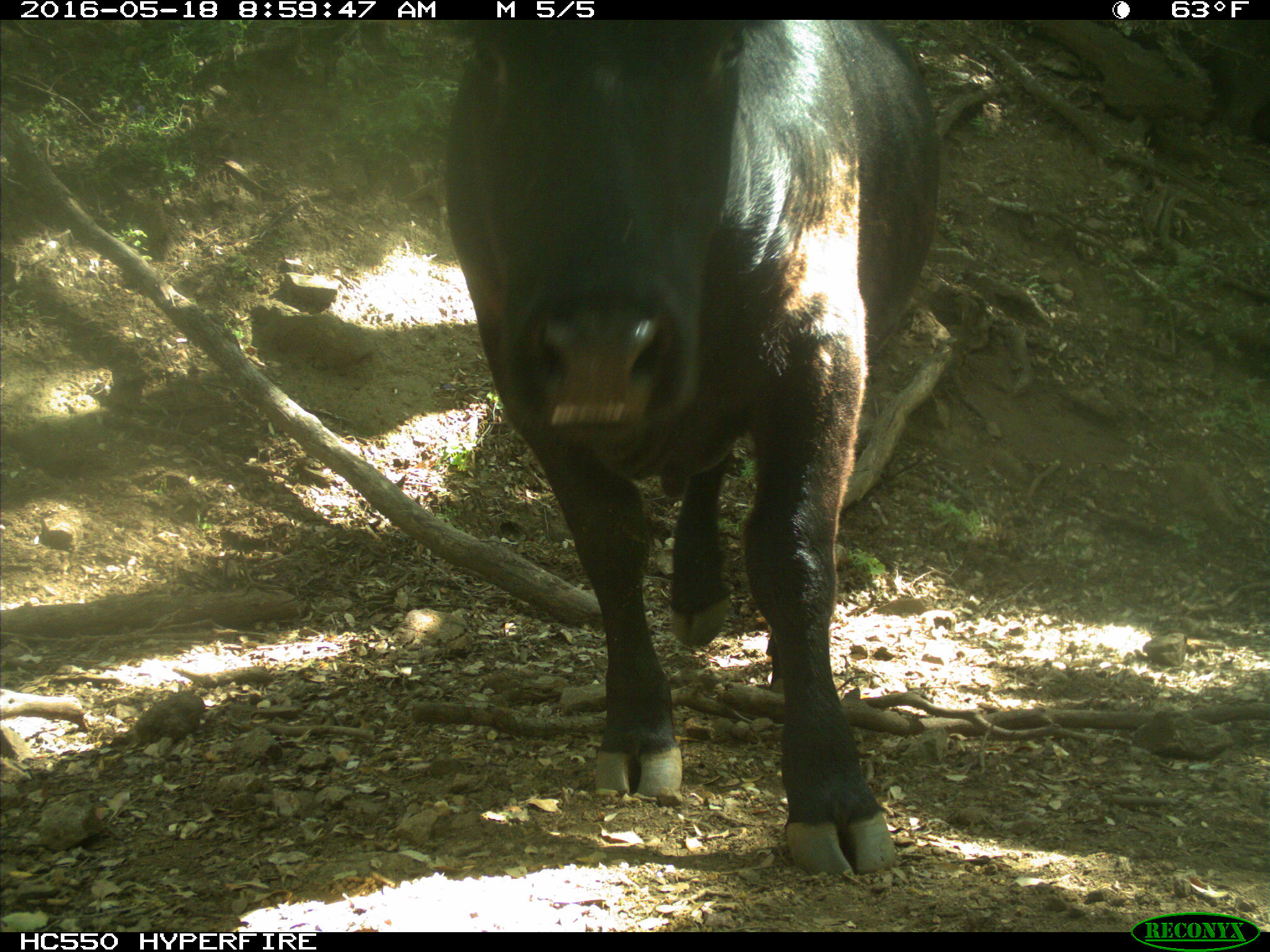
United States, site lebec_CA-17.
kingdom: Animalia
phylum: Chordata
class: Mammalia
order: Artiodactyla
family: Bovidae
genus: Bos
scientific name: Bos taurus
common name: domestic cow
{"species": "Bos taurus (domestic cow)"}